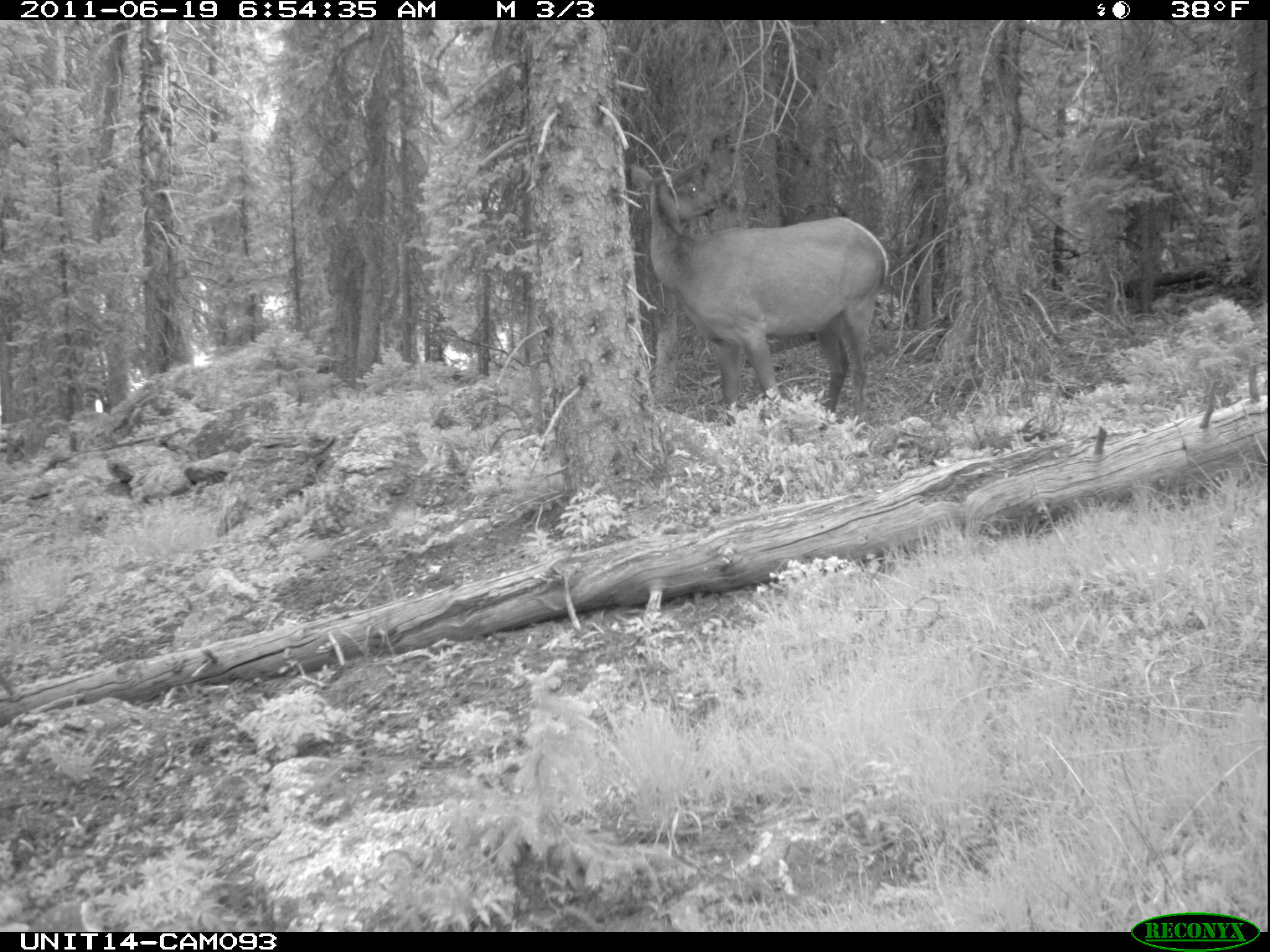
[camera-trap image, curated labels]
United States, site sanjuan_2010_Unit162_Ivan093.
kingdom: Animalia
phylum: Chordata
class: Mammalia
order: Artiodactyla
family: Cervidae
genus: Cervus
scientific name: Cervus elaphus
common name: red deer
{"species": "Cervus elaphus (red deer)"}